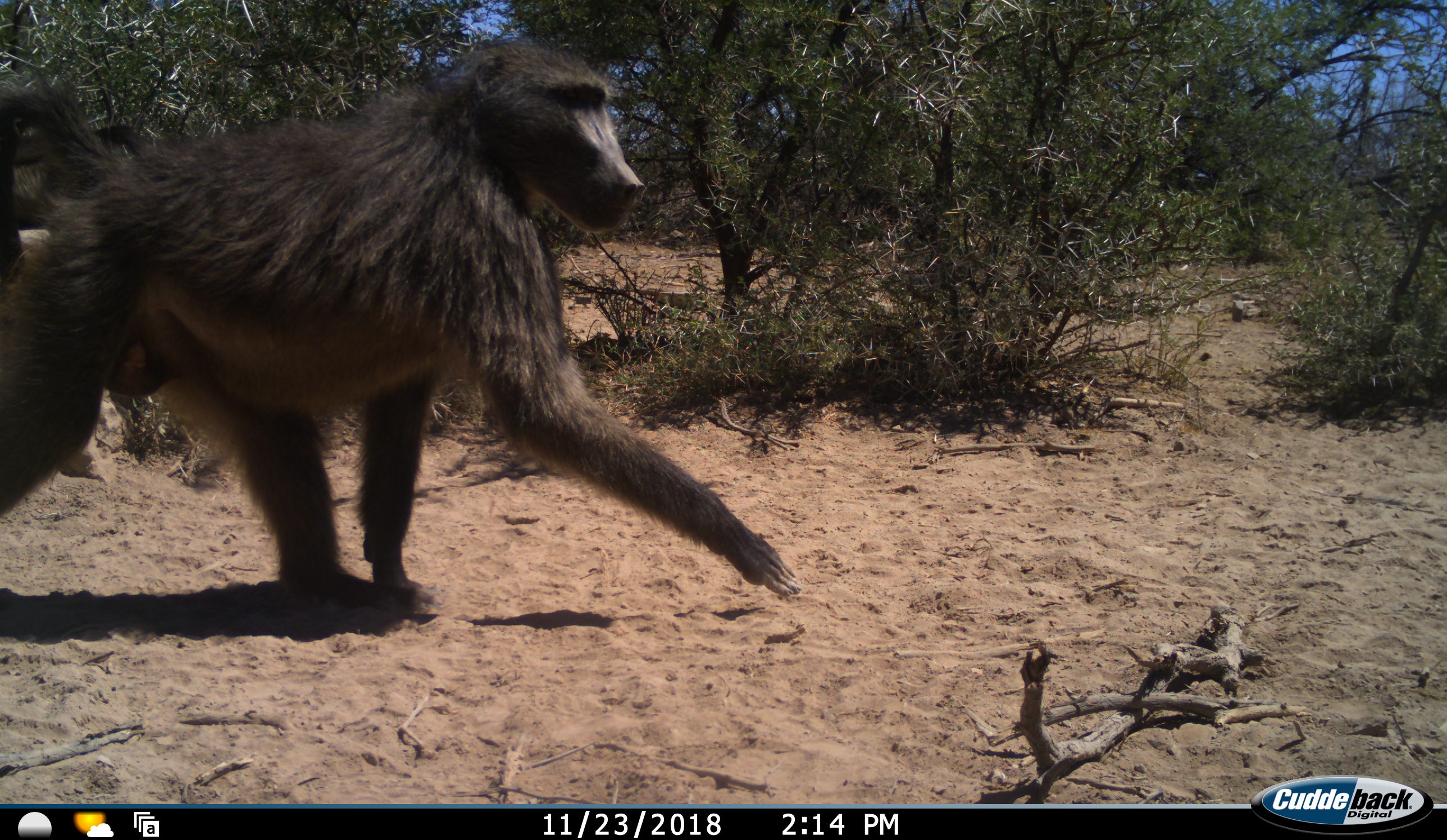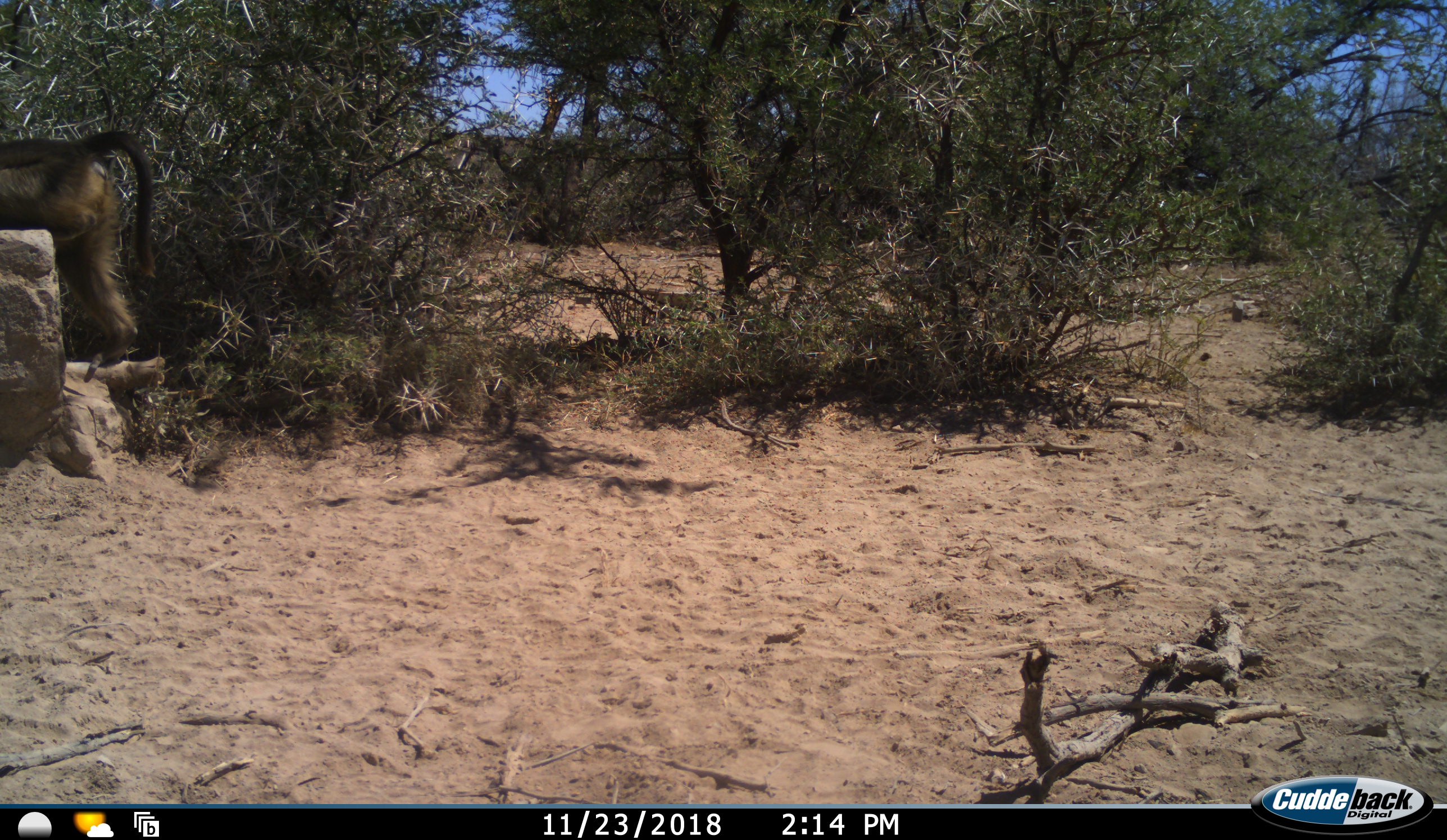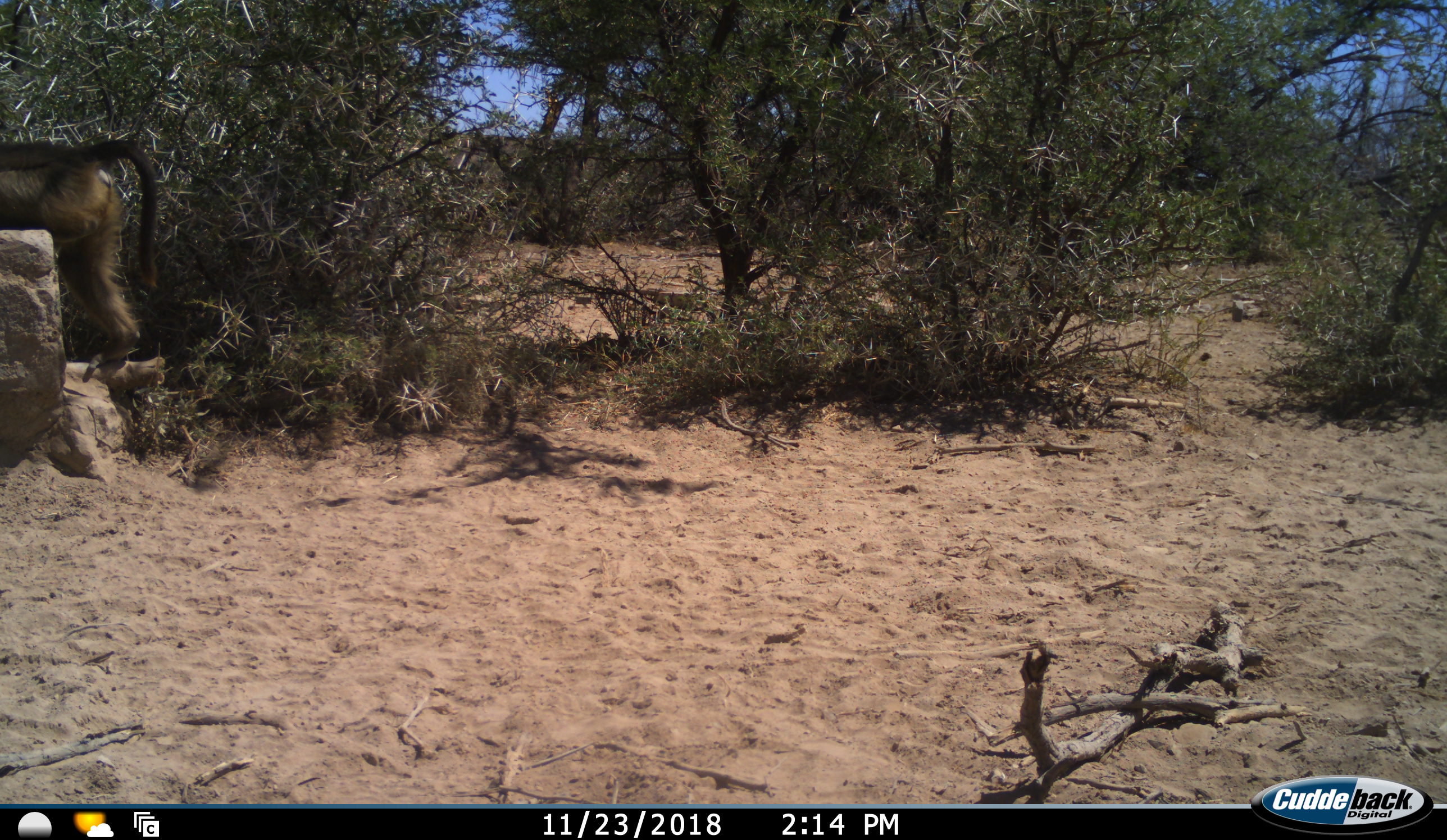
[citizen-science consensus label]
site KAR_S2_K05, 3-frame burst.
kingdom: Animalia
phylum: Chordata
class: Mammalia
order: Primates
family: Cercopithecidae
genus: Papio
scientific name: Papio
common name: baboon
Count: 2.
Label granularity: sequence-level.